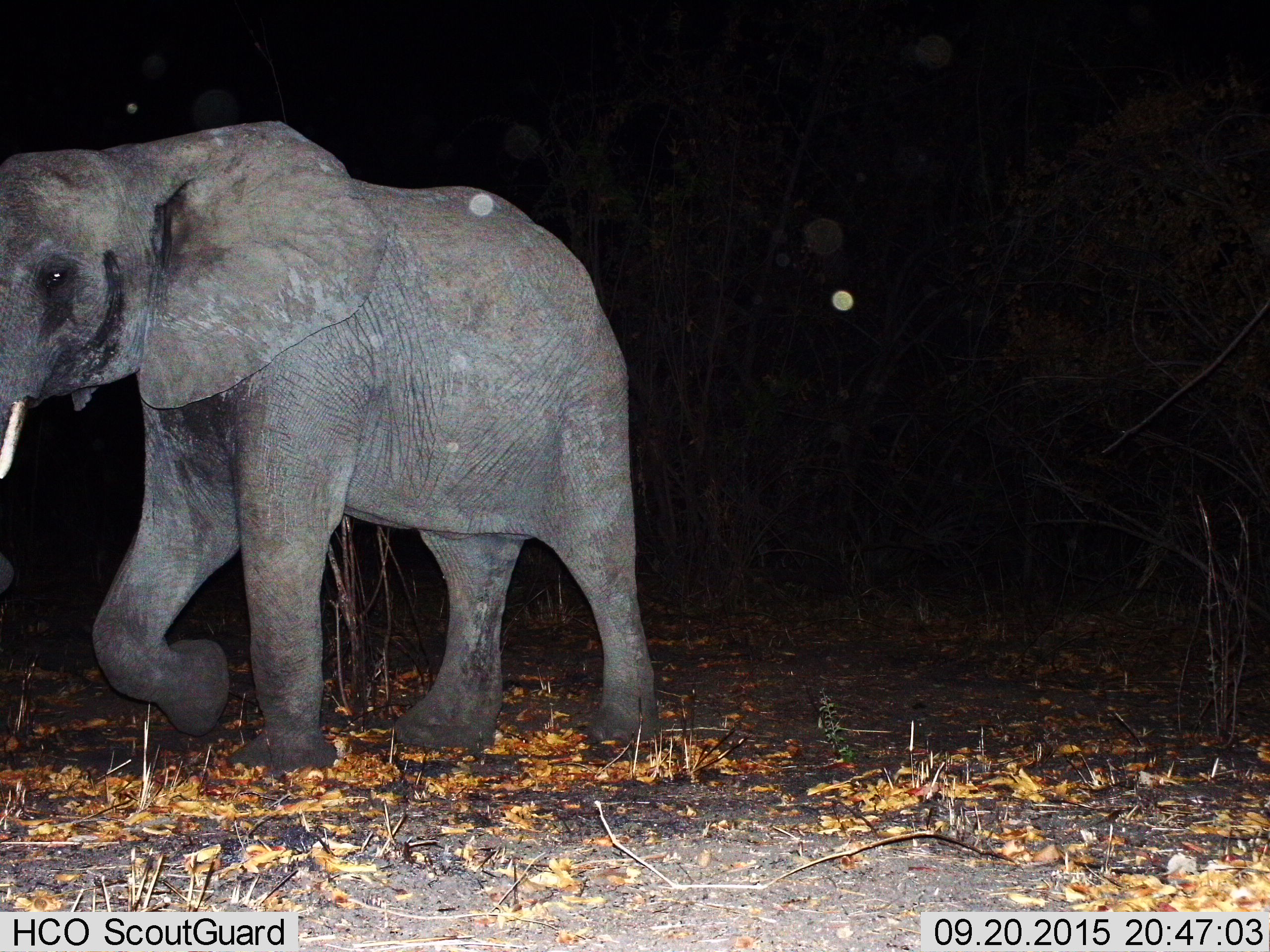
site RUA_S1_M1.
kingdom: Animalia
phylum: Chordata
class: Mammalia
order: Proboscidea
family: Elephantidae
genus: Loxodonta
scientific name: Loxodonta africana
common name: african bush elephant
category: elephant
Elephant (african bush elephant) (Loxodonta africana), count 1. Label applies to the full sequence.